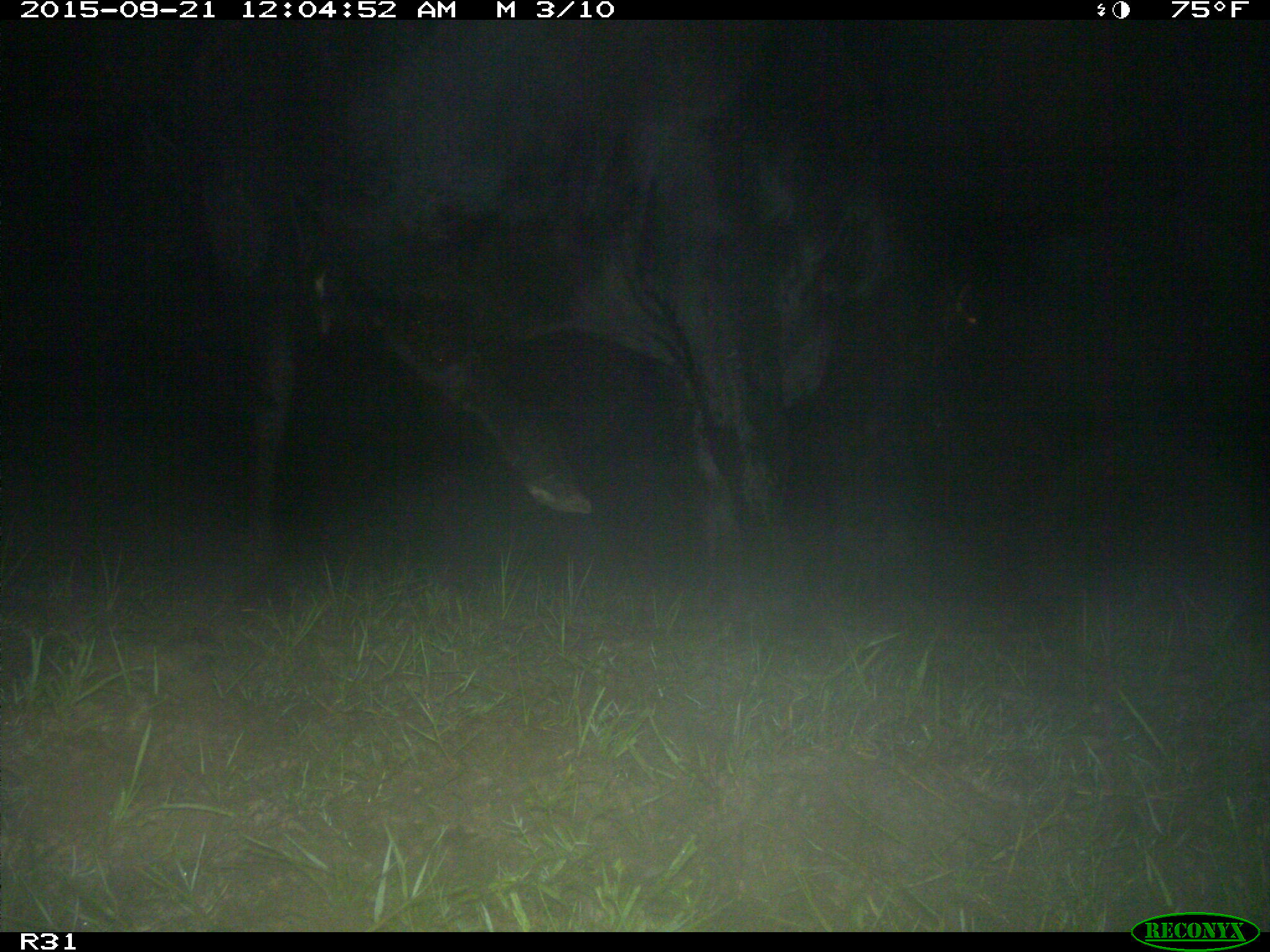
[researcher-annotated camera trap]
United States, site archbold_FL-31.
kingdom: Animalia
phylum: Chordata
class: Mammalia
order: Artiodactyla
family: Bovidae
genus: Bos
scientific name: Bos taurus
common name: domestic cow